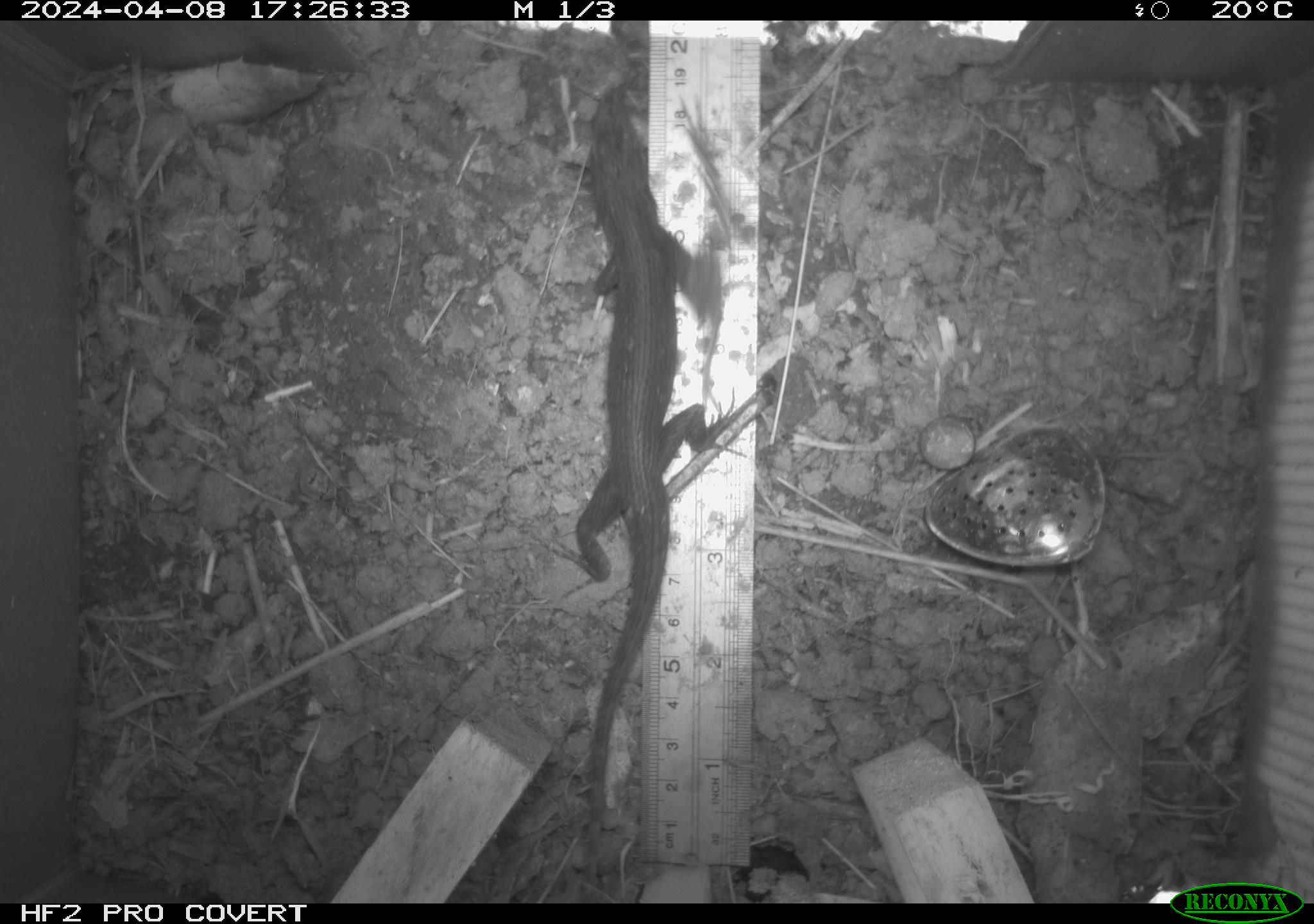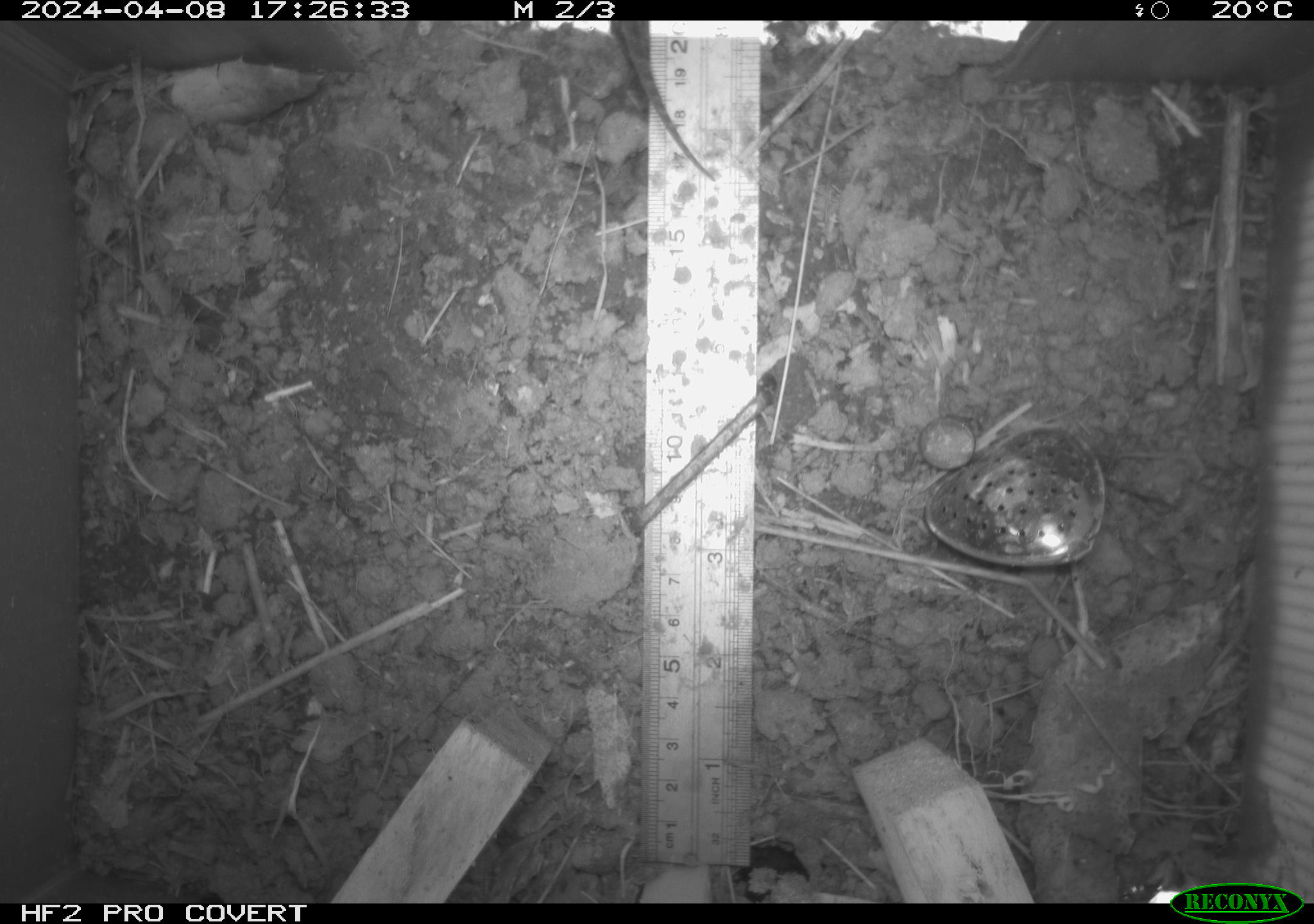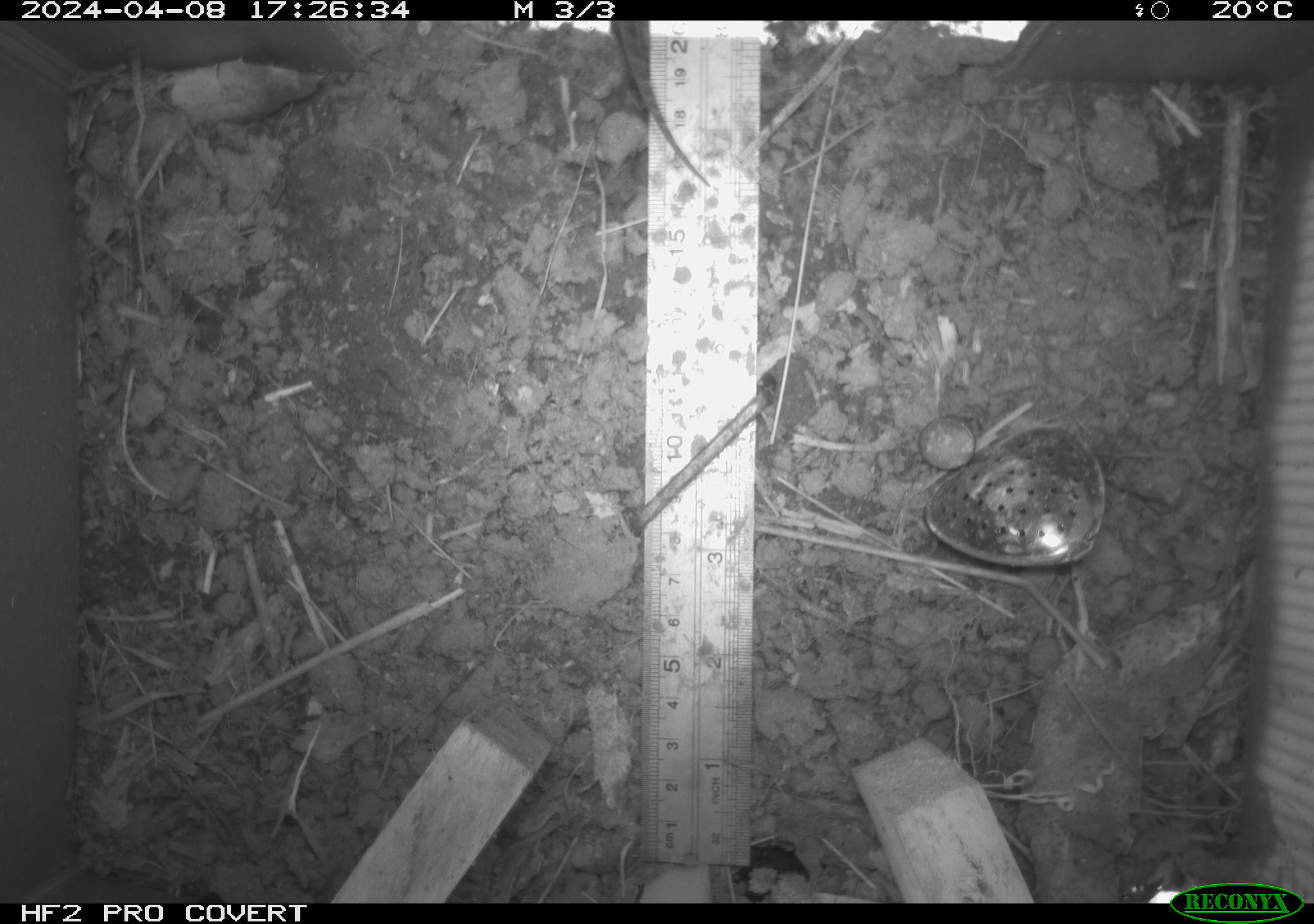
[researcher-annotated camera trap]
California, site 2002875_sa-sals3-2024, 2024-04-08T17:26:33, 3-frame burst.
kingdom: Animalia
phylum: Chordata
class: Reptilia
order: Squamata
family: Phrynosomatidae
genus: Sceloporus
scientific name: Sceloporus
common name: spiny lizards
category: sceloporus species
Sceloporus species (spiny lizards) (Sceloporus).